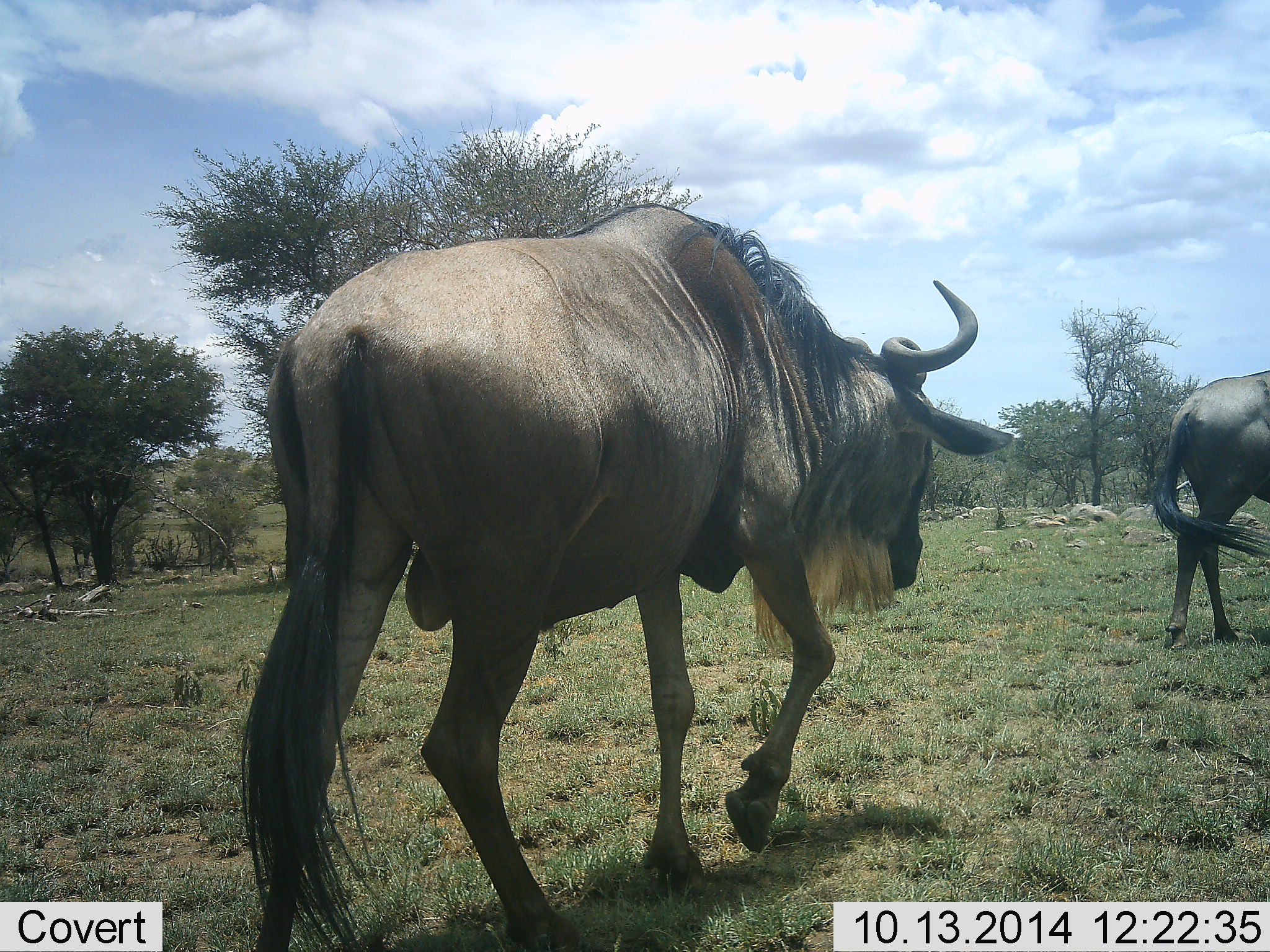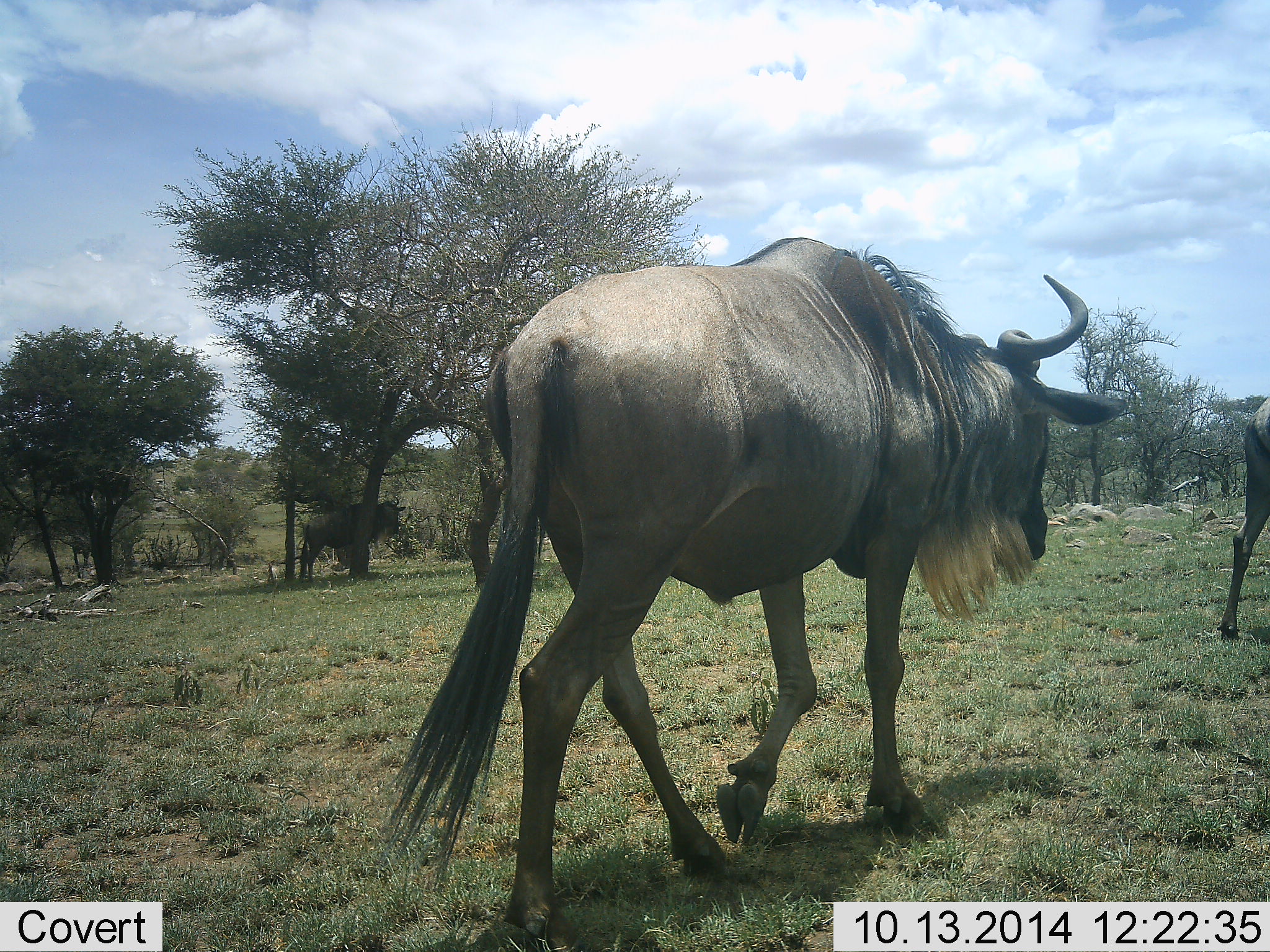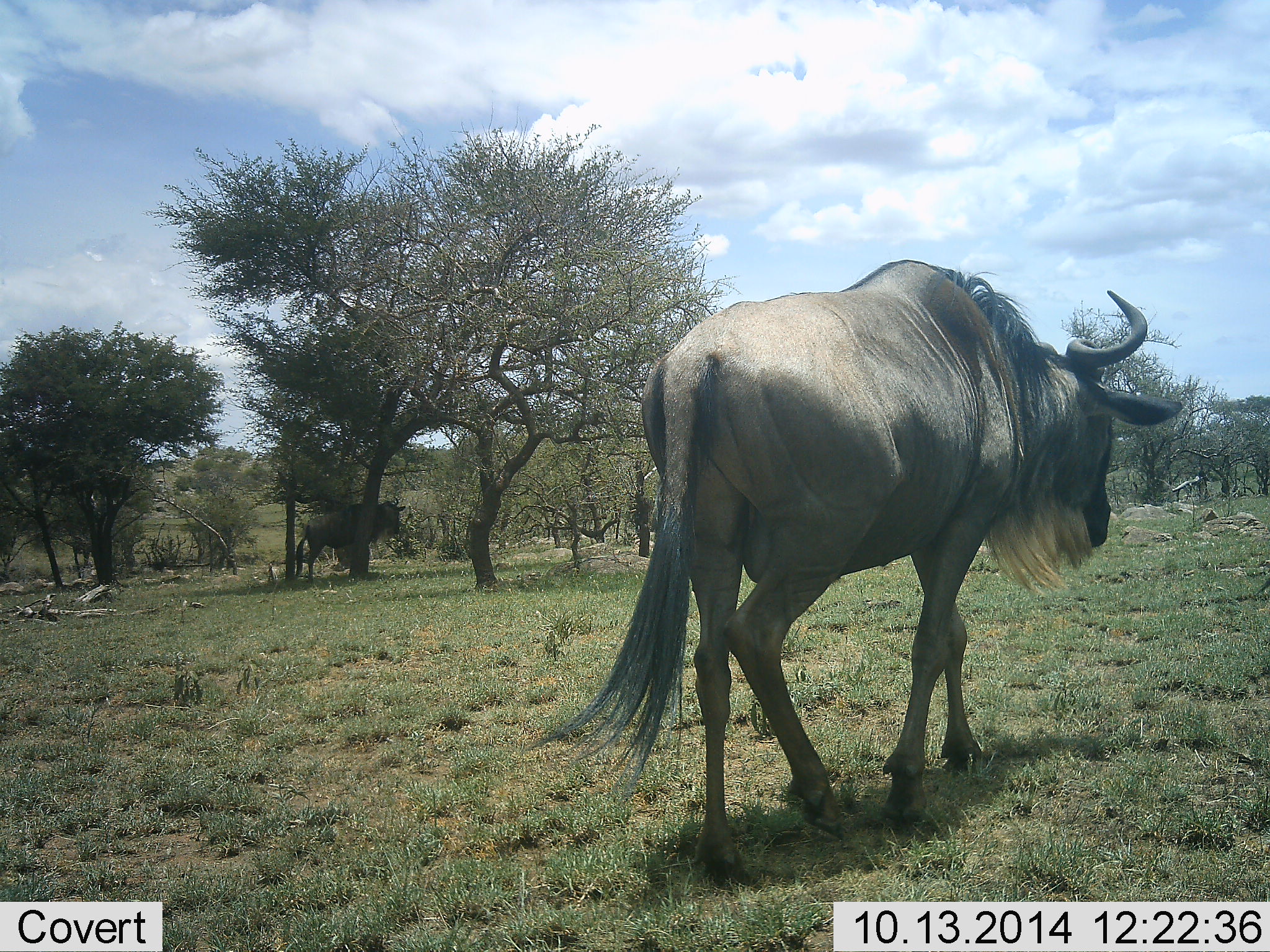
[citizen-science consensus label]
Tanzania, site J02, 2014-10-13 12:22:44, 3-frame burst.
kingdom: Animalia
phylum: Chordata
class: Mammalia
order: Artiodactyla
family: Bovidae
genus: Connochaetes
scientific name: Connochaetes taurinus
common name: blue wildebeest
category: wildebeest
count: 3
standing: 60%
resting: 10%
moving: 90%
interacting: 0%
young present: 0%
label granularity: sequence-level